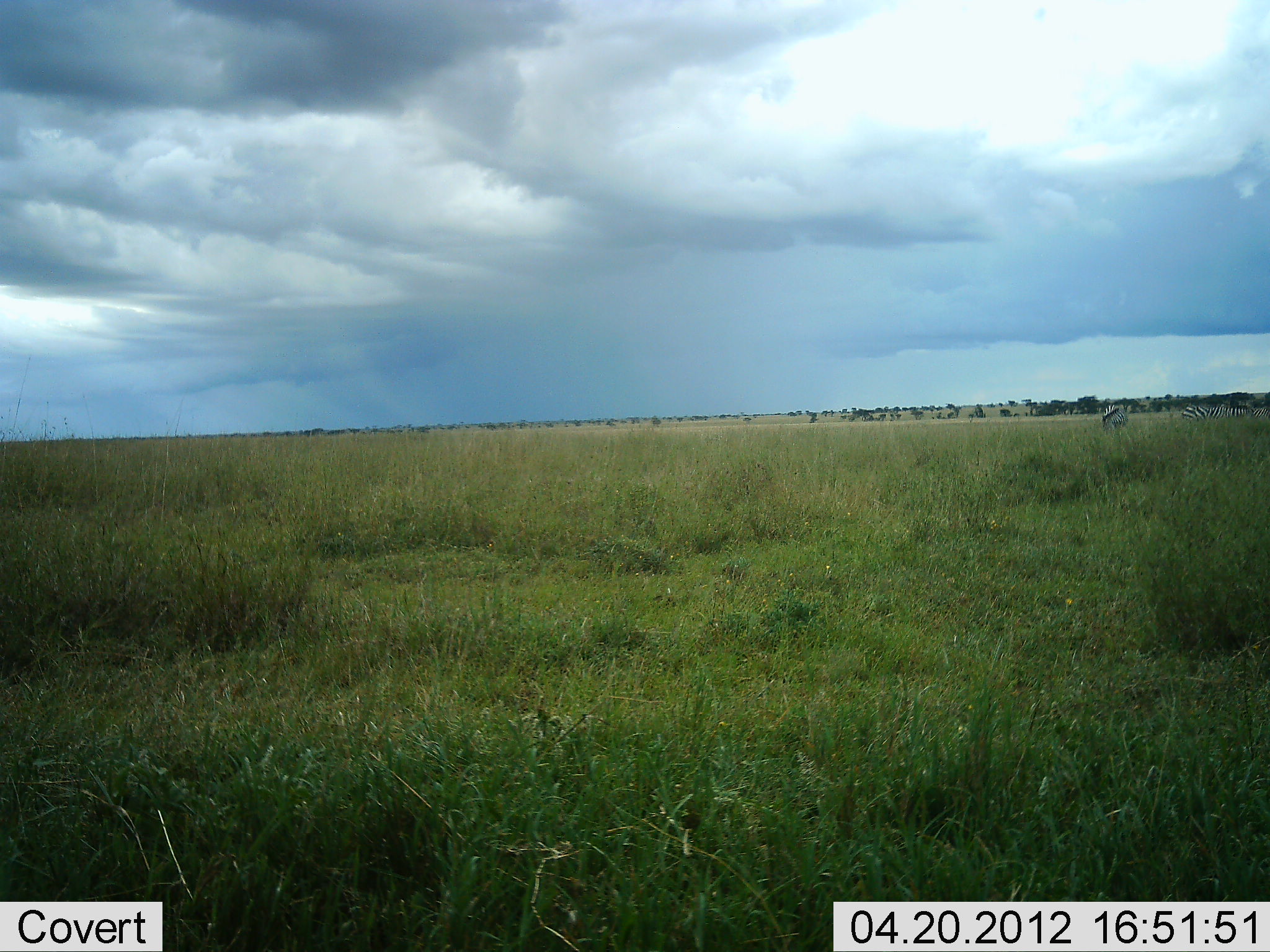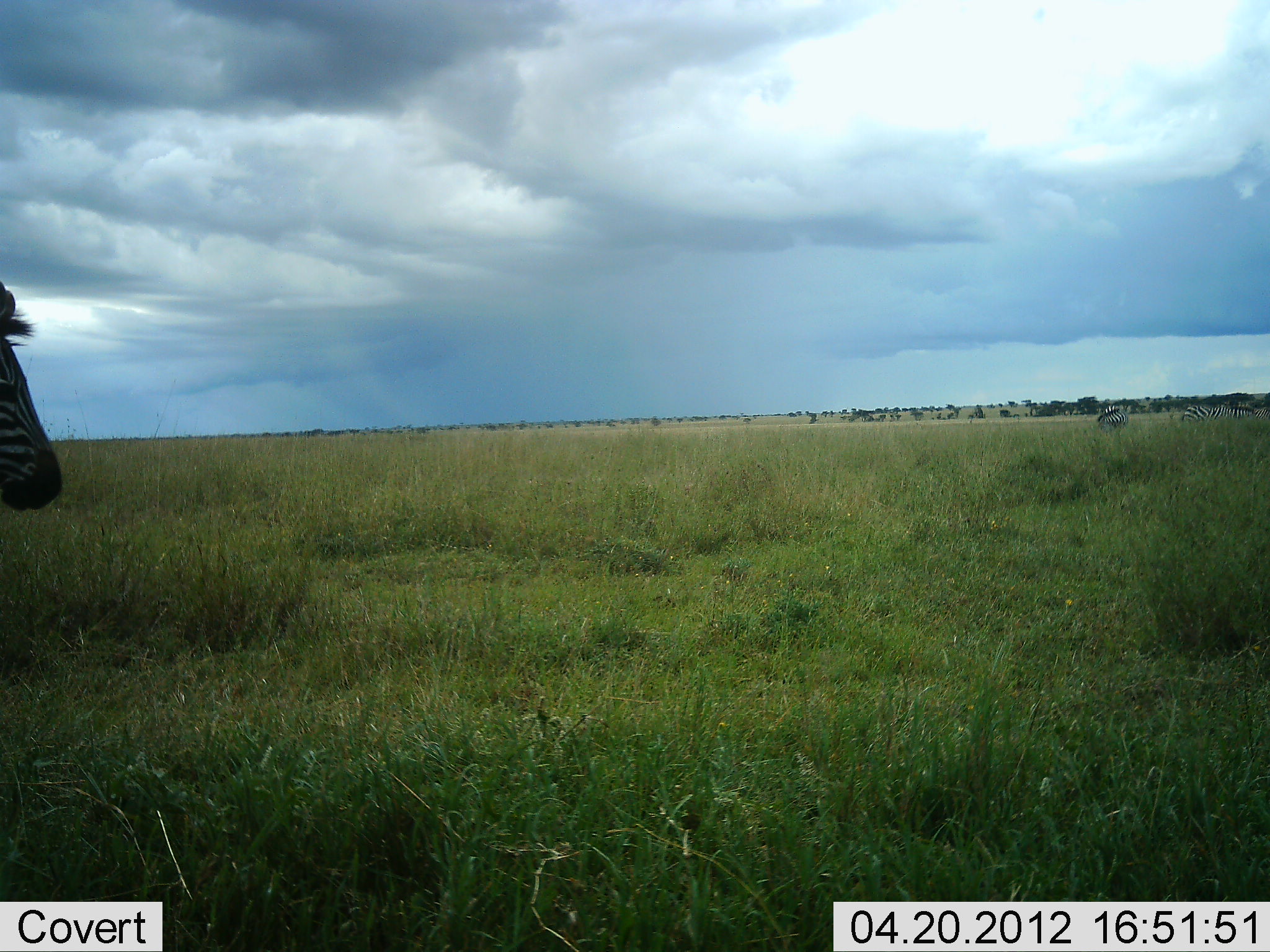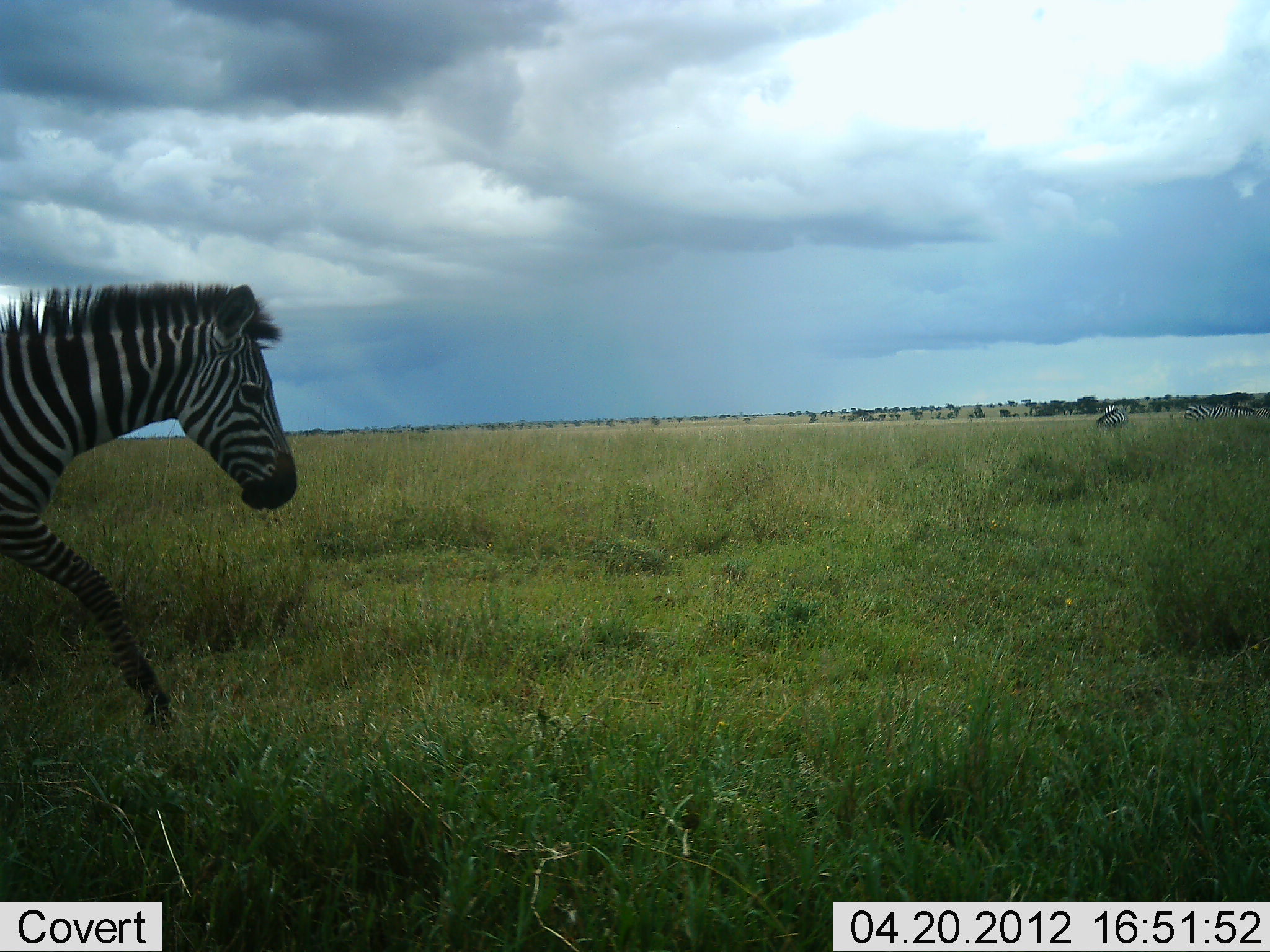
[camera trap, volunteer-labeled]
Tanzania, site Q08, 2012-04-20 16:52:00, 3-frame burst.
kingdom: Animalia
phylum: Chordata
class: Mammalia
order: Perissodactyla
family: Equidae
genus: Equus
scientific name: Equus quagga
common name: plains zebra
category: zebra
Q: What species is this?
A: Zebra (plains zebra) (Equus quagga).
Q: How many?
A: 3.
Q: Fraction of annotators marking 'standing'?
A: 30%.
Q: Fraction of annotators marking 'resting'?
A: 0%.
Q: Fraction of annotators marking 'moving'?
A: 87%.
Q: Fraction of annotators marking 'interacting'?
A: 0%.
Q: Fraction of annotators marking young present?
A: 0%.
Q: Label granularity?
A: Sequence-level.